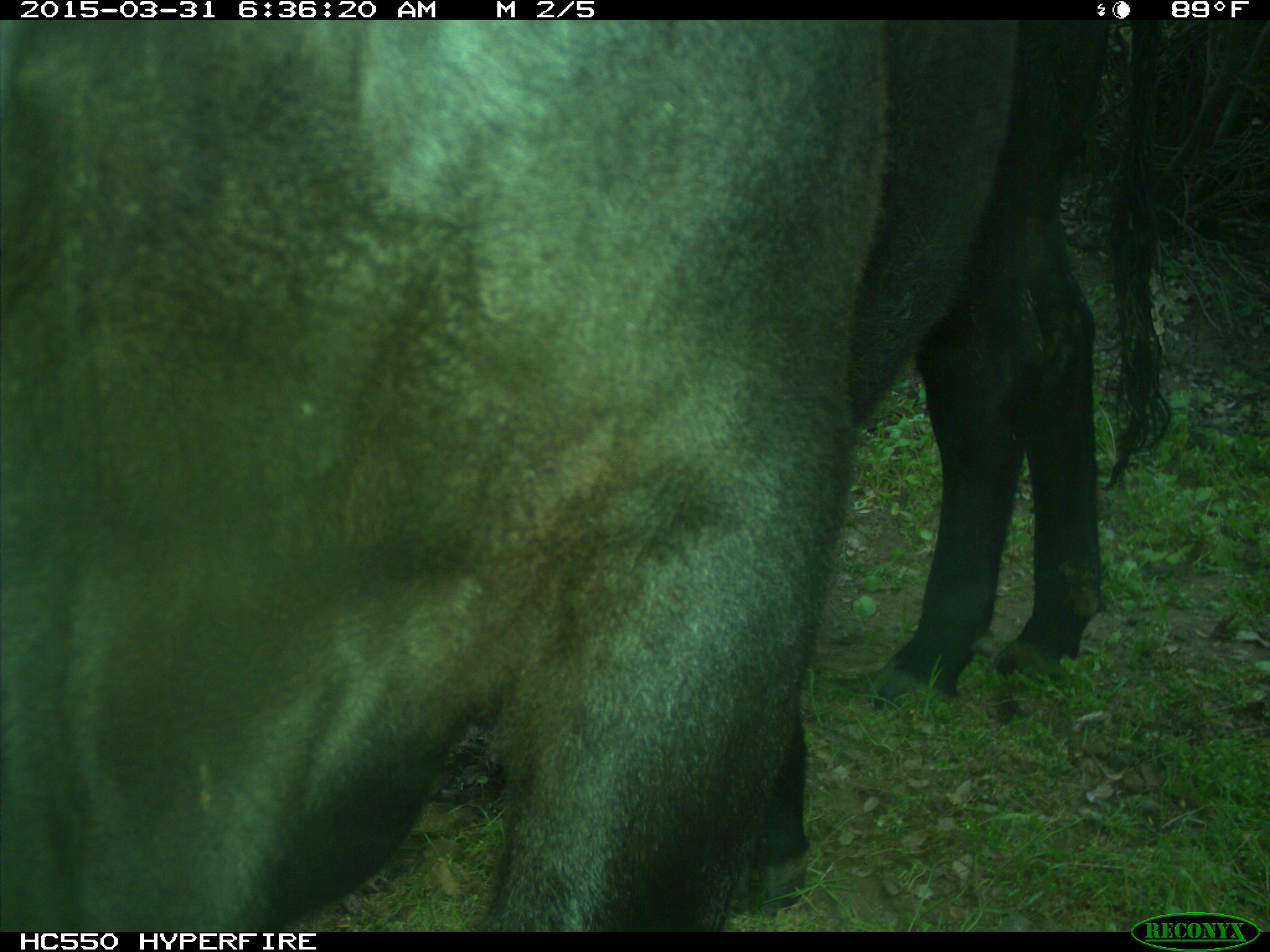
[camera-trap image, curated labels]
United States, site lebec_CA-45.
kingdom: Animalia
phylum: Chordata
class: Mammalia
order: Artiodactyla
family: Bovidae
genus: Bos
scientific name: Bos taurus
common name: domestic cow